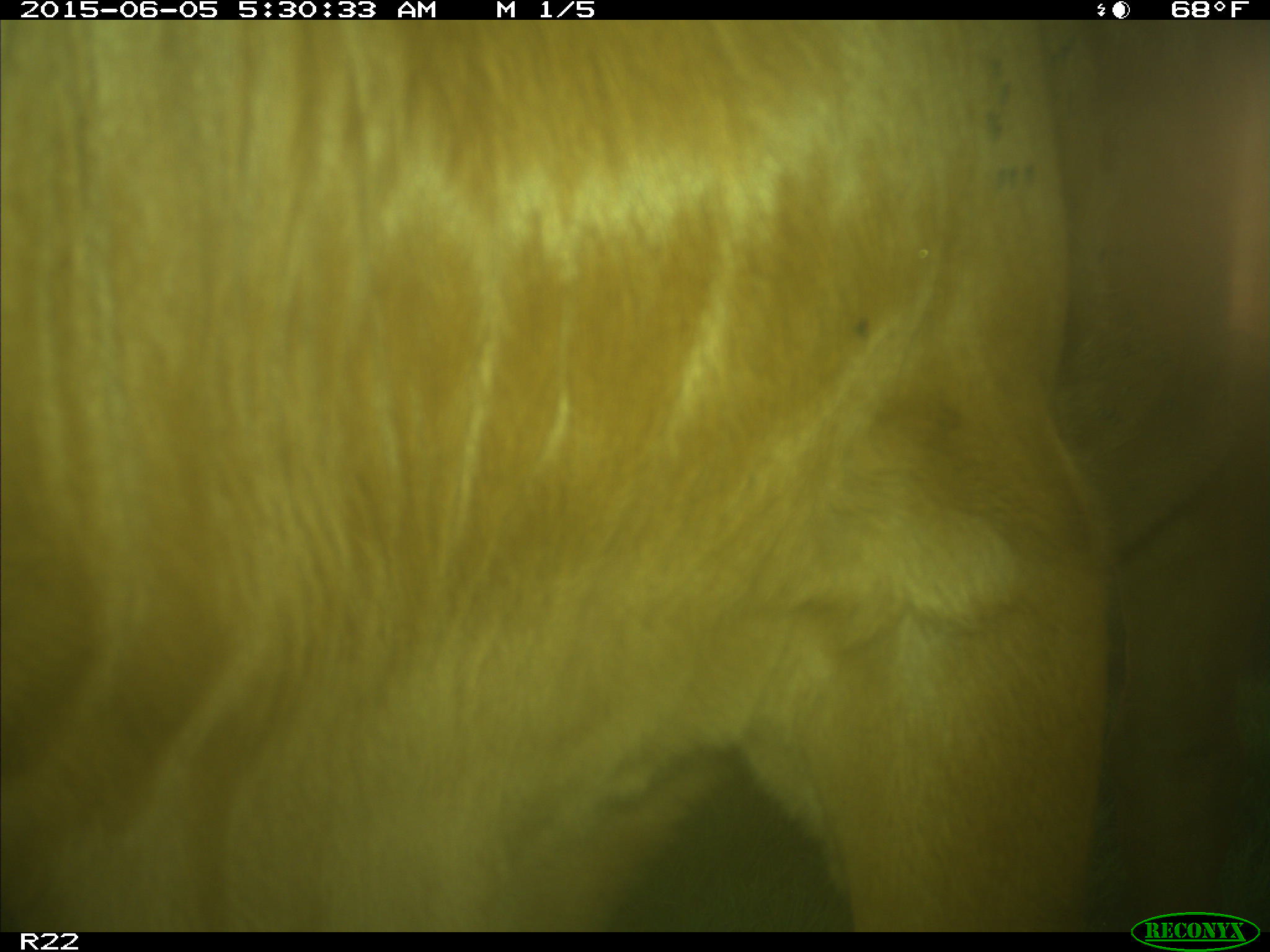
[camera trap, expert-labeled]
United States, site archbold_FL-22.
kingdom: Animalia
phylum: Chordata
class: Mammalia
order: Artiodactyla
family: Bovidae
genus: Bos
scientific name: Bos taurus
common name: domestic cow